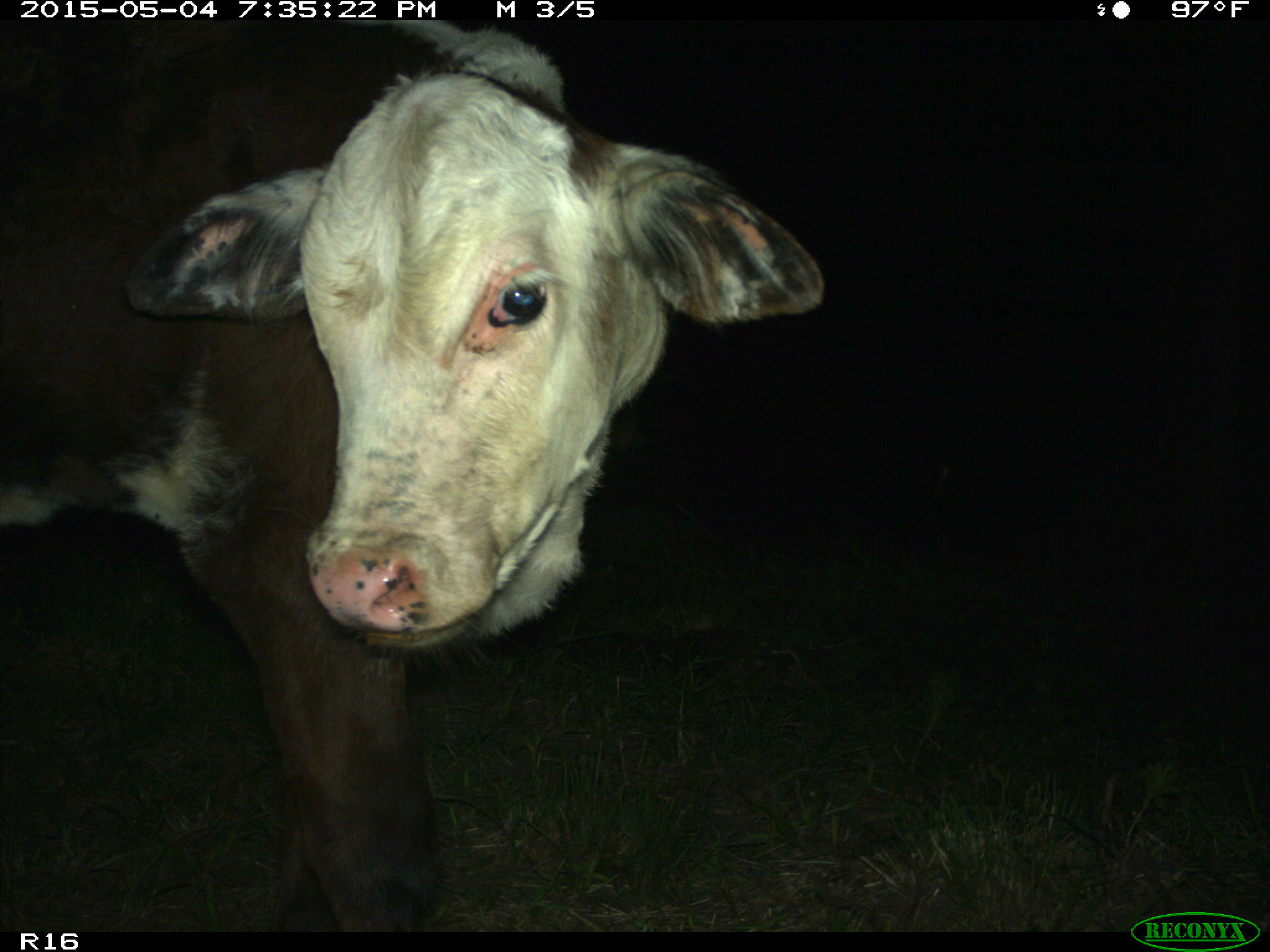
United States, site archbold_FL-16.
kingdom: Animalia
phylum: Chordata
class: Mammalia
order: Artiodactyla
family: Bovidae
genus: Bos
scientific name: Bos taurus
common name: domestic cow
Bos taurus (domestic cow).